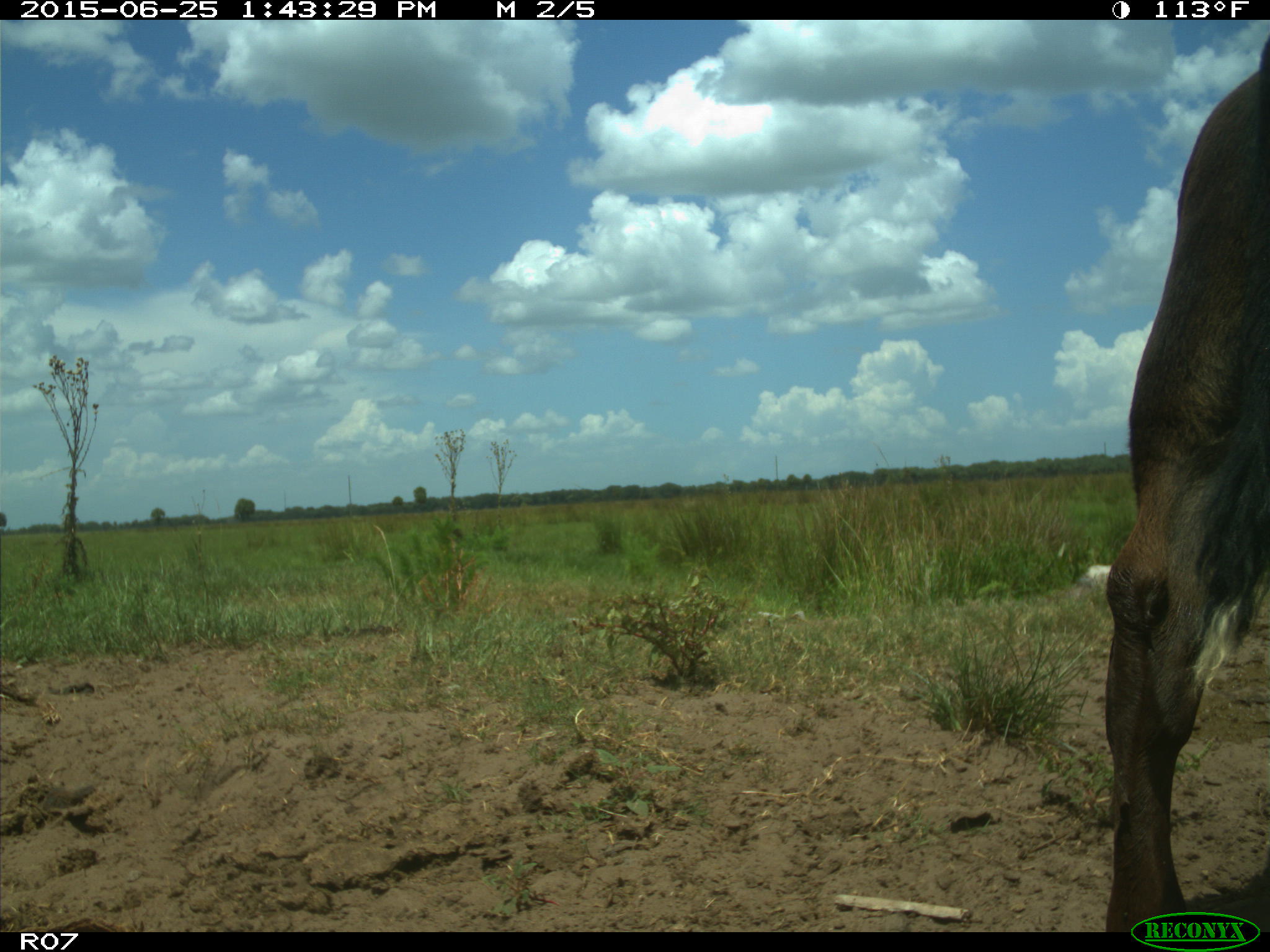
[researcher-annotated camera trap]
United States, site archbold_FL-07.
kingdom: Animalia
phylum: Chordata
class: Mammalia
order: Artiodactyla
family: Bovidae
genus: Bos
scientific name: Bos taurus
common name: domestic cow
Bos taurus (domestic cow).